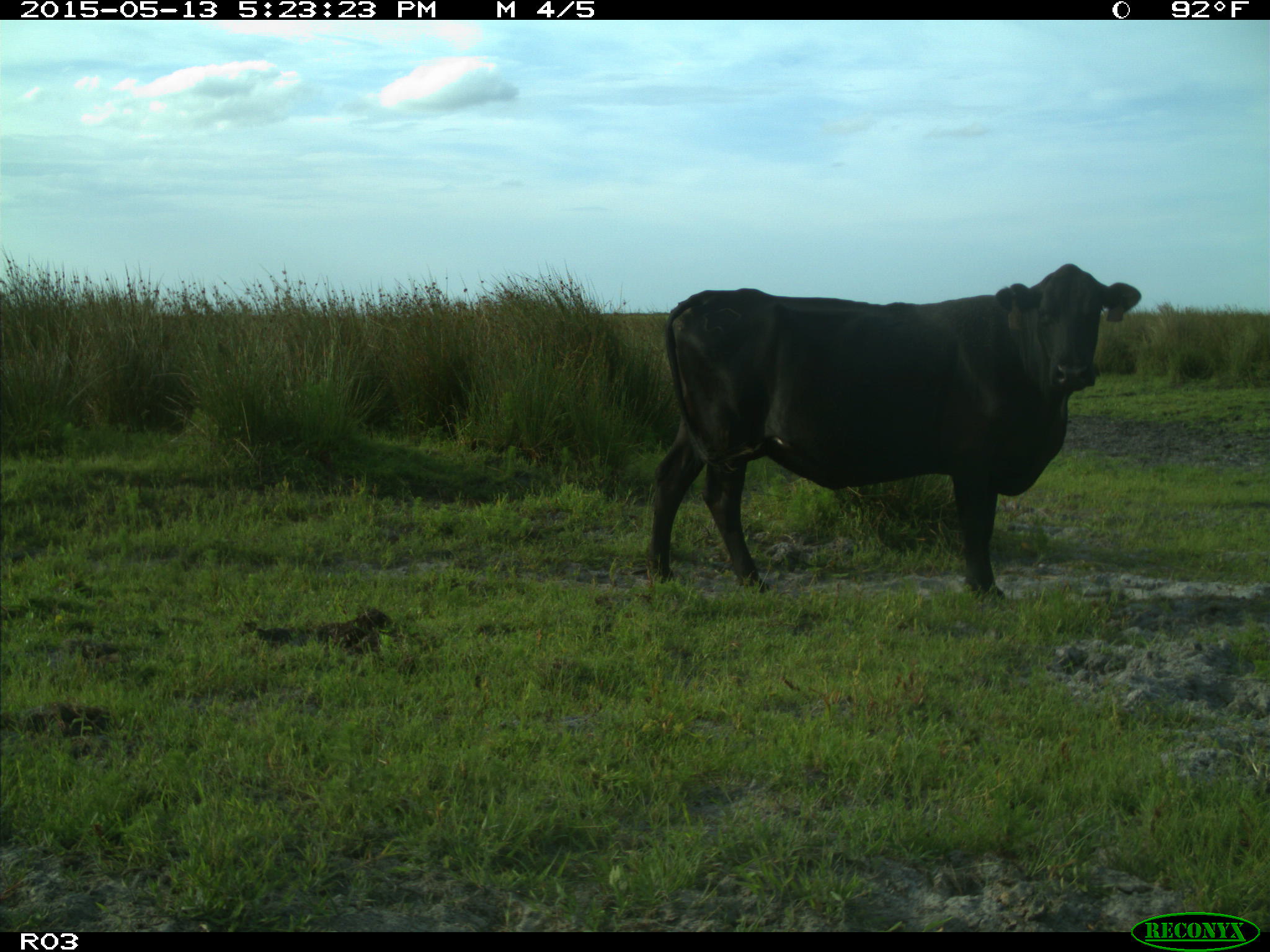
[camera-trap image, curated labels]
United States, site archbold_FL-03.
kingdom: Animalia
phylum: Chordata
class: Mammalia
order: Artiodactyla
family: Bovidae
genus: Bos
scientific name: Bos taurus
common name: domestic cow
Bos taurus (domestic cow).